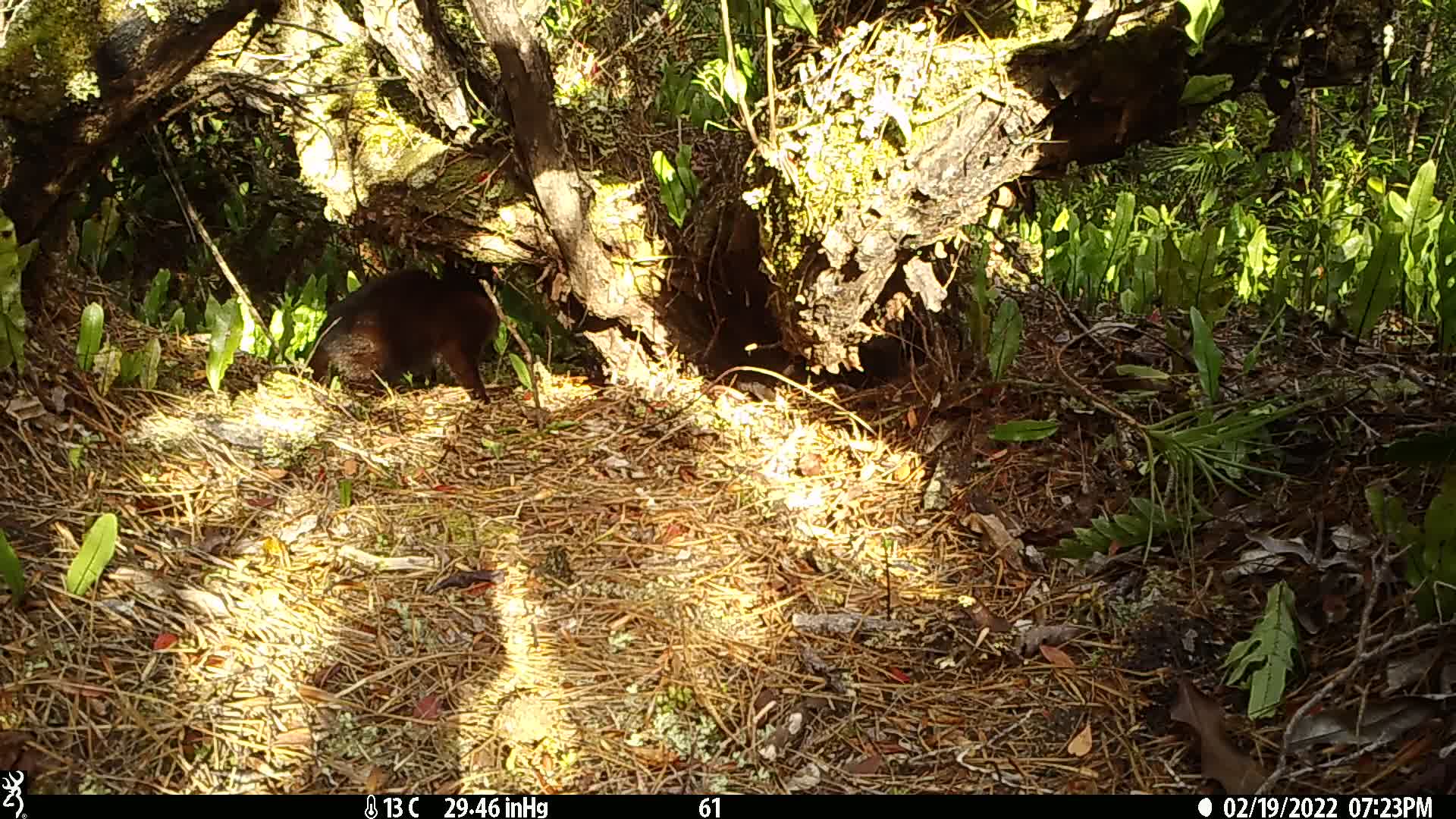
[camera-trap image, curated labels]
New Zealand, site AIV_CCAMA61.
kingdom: Animalia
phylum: Chordata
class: Mammalia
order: Carnivora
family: Felidae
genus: Felis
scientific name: Felis catus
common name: domestic cat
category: cat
Cat (domestic cat) (Felis catus).